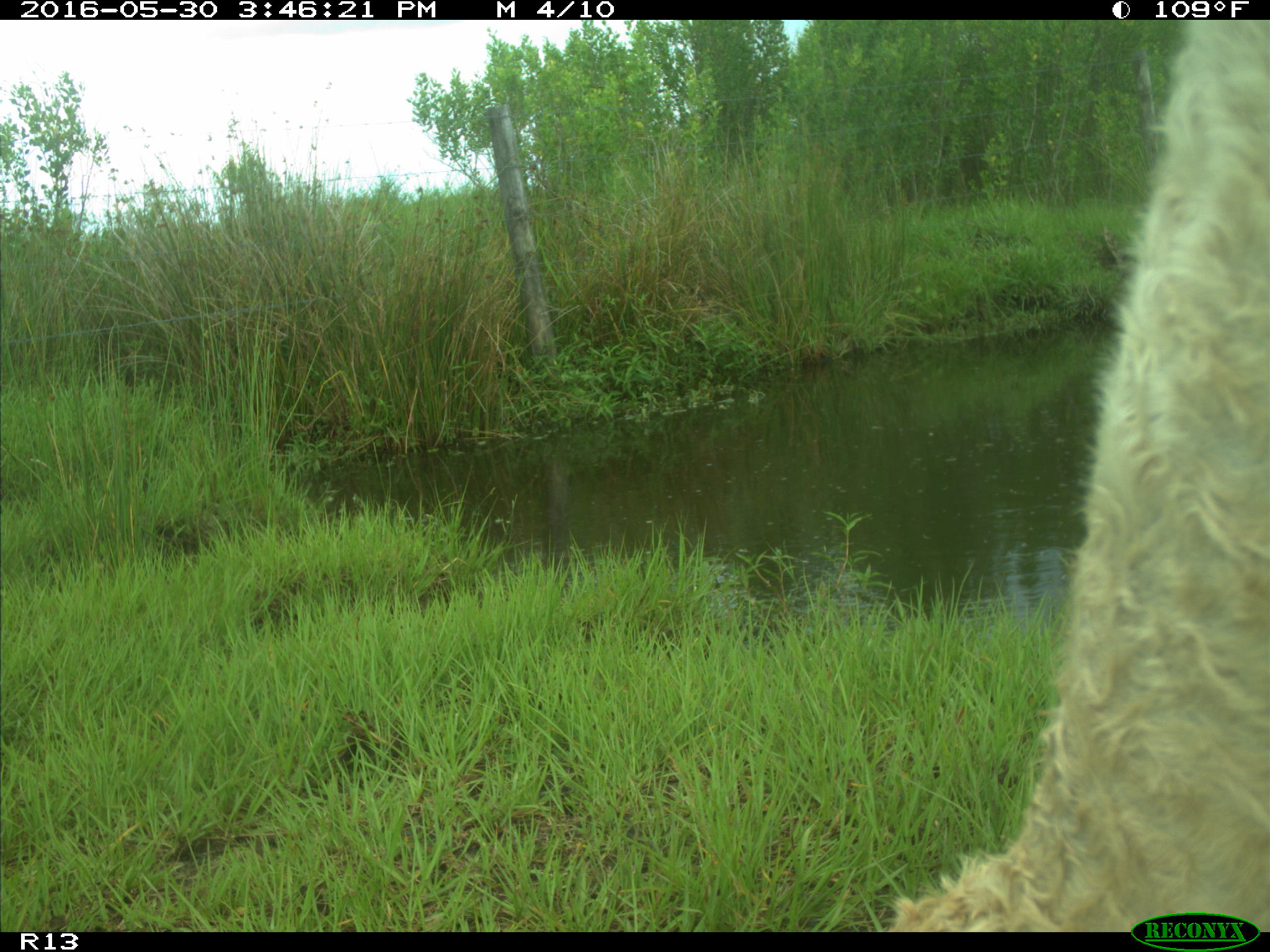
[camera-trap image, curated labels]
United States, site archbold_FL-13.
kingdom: Animalia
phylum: Chordata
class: Mammalia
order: Artiodactyla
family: Bovidae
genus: Bos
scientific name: Bos taurus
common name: domestic cow